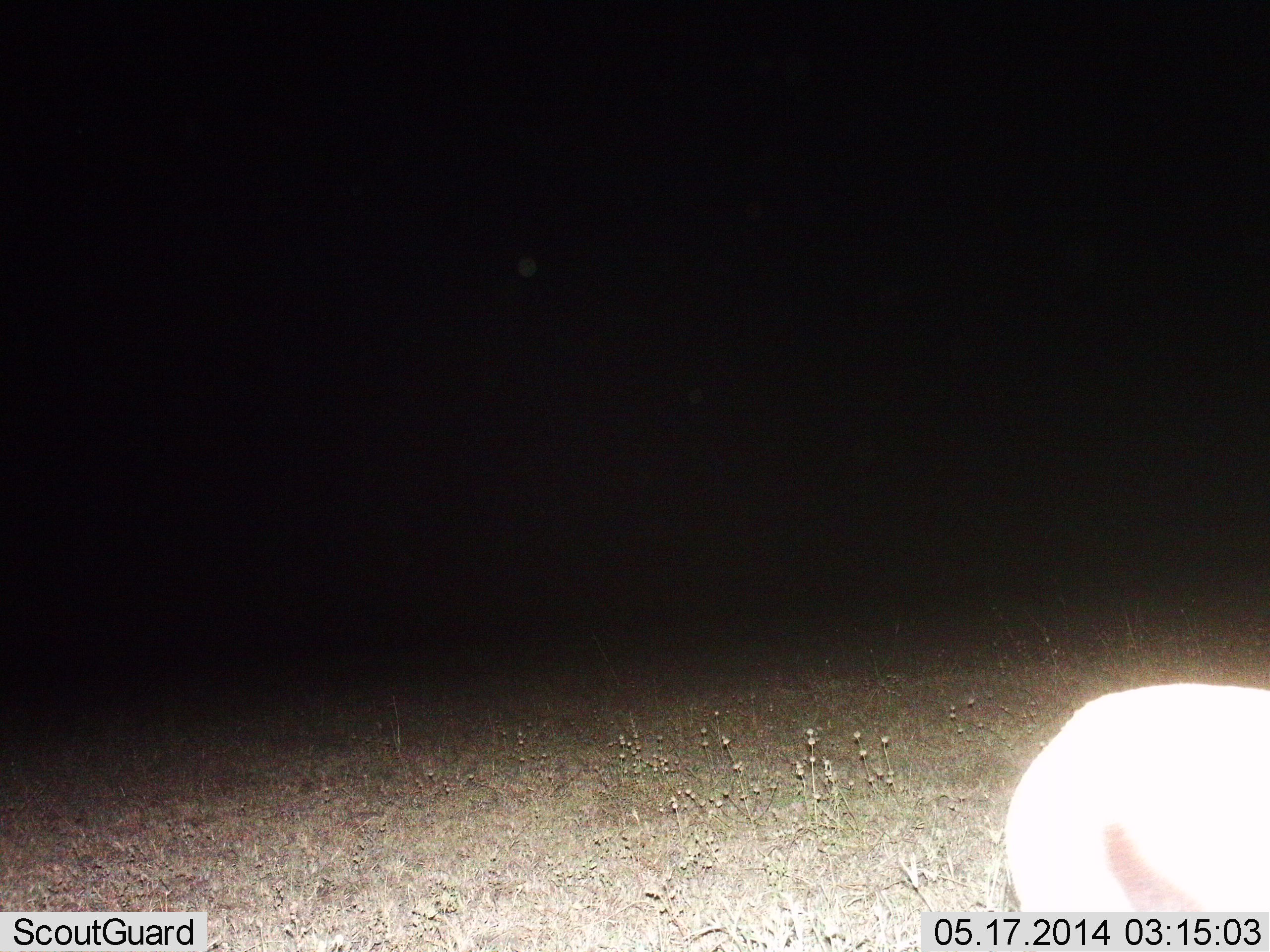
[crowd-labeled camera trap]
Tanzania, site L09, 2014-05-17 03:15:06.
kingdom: Animalia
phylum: Chordata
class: Mammalia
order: Artiodactyla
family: Bovidae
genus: Eudorcas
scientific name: Eudorcas thomsonii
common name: thomson's gazelle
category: gazellethomsons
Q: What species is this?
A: Gazellethomsons (thomson's gazelle) (Eudorcas thomsonii).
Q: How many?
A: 1.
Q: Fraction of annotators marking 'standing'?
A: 70%.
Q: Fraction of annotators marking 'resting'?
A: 0%.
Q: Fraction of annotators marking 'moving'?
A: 20%.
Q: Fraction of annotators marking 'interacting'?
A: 0%.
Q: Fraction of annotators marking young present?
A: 0%.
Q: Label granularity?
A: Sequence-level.